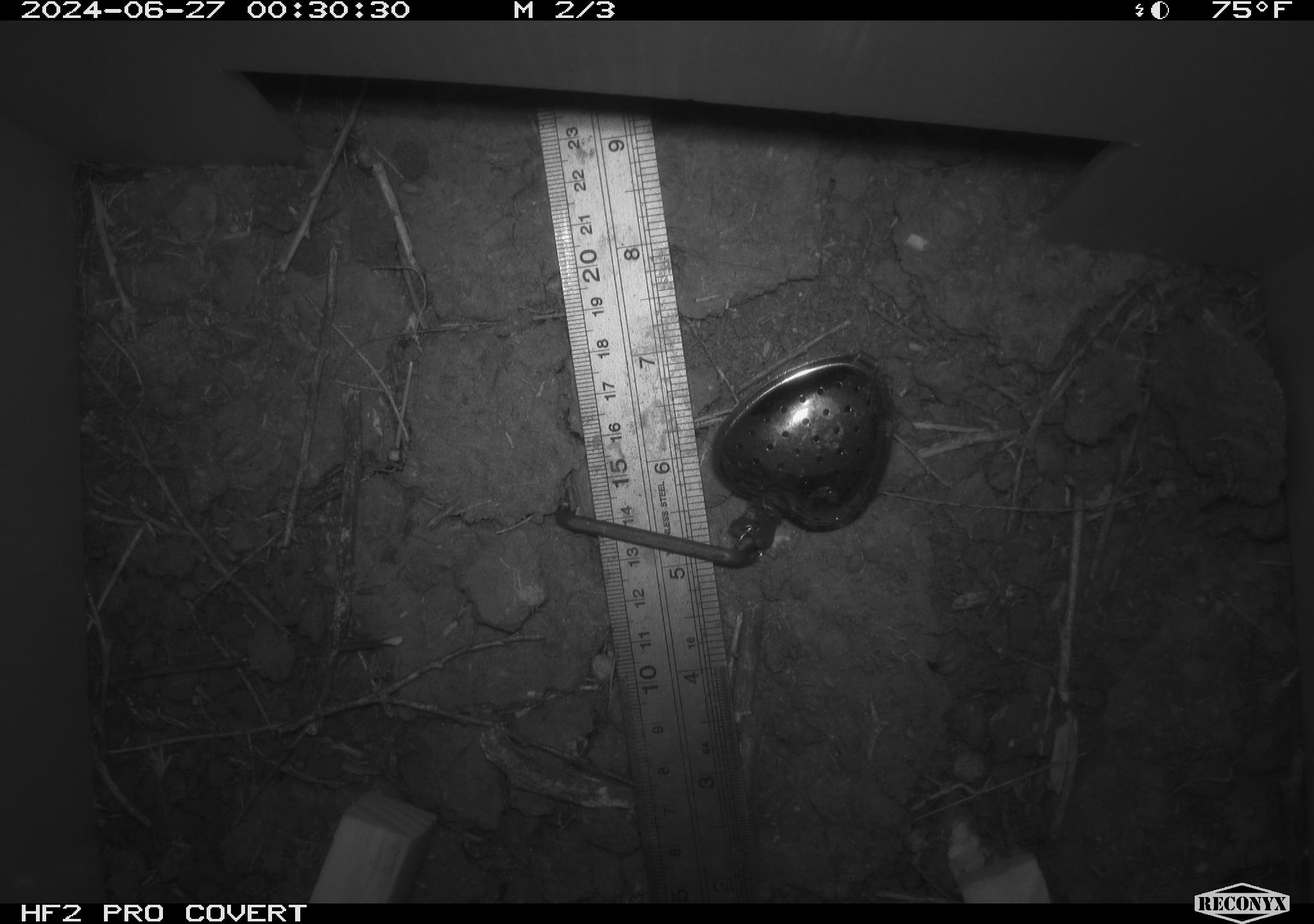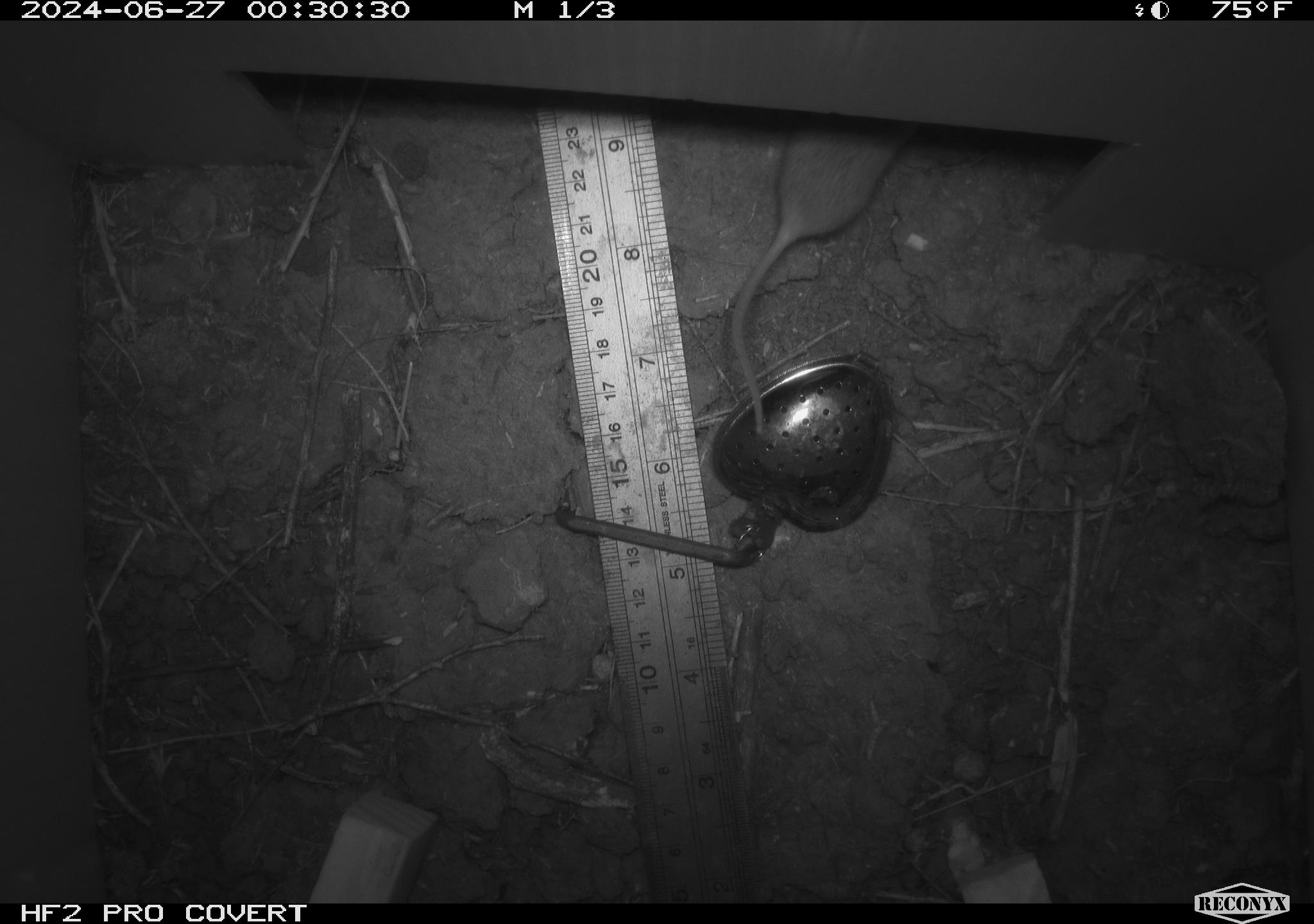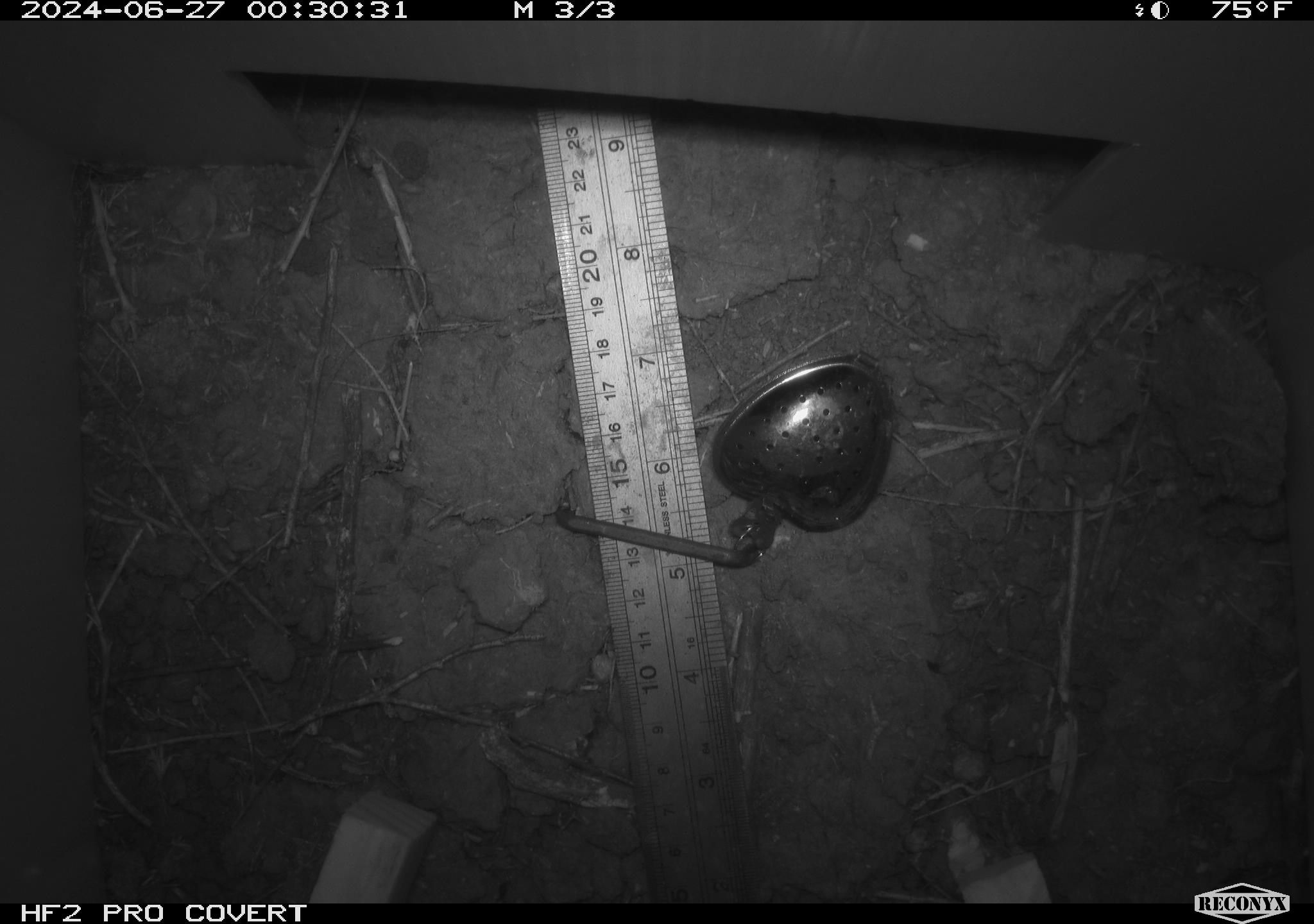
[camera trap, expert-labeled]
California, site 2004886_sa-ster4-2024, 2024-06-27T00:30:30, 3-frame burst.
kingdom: Animalia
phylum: Chordata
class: Mammalia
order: Rodentia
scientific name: Rodentia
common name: mouse species